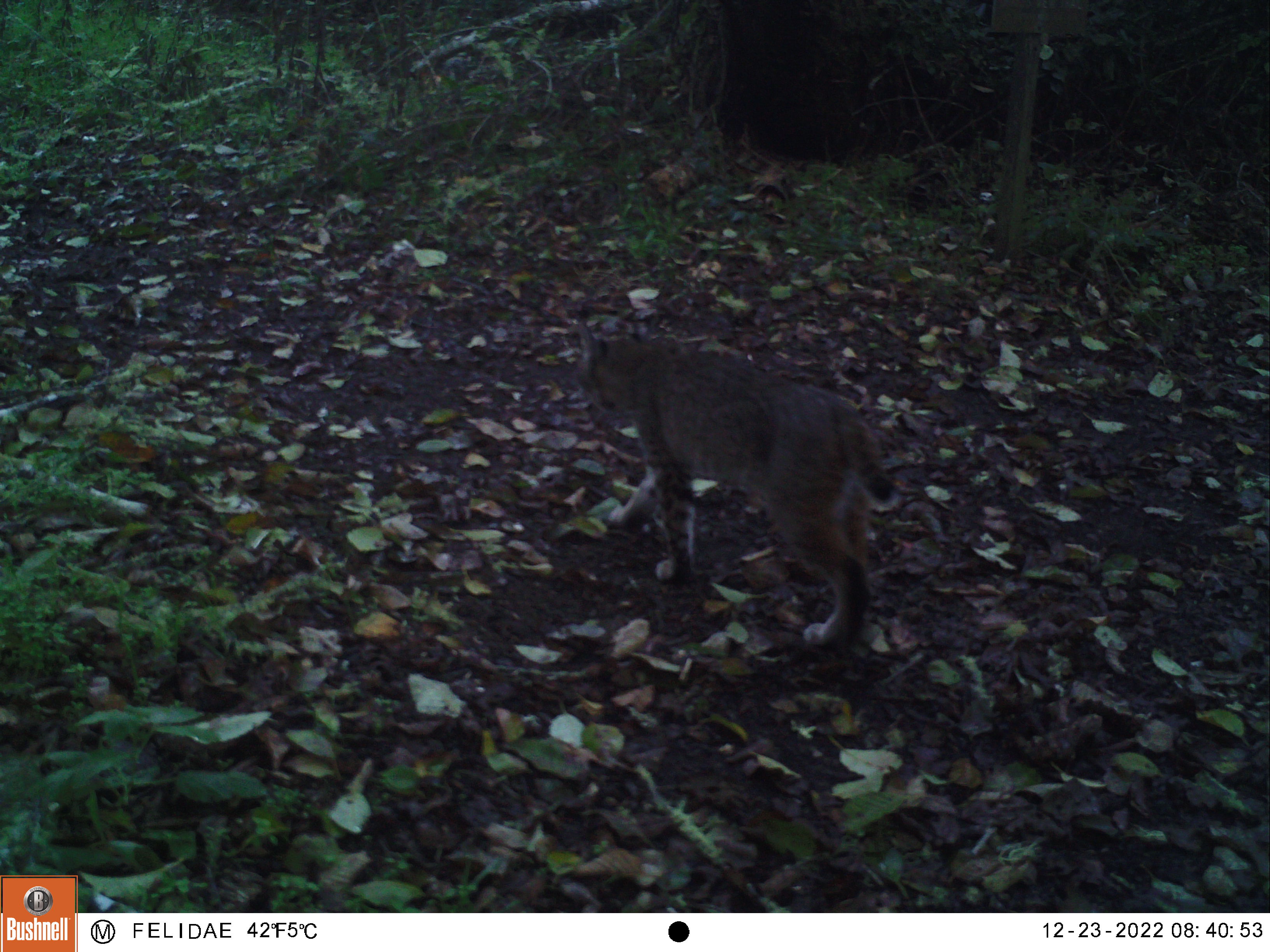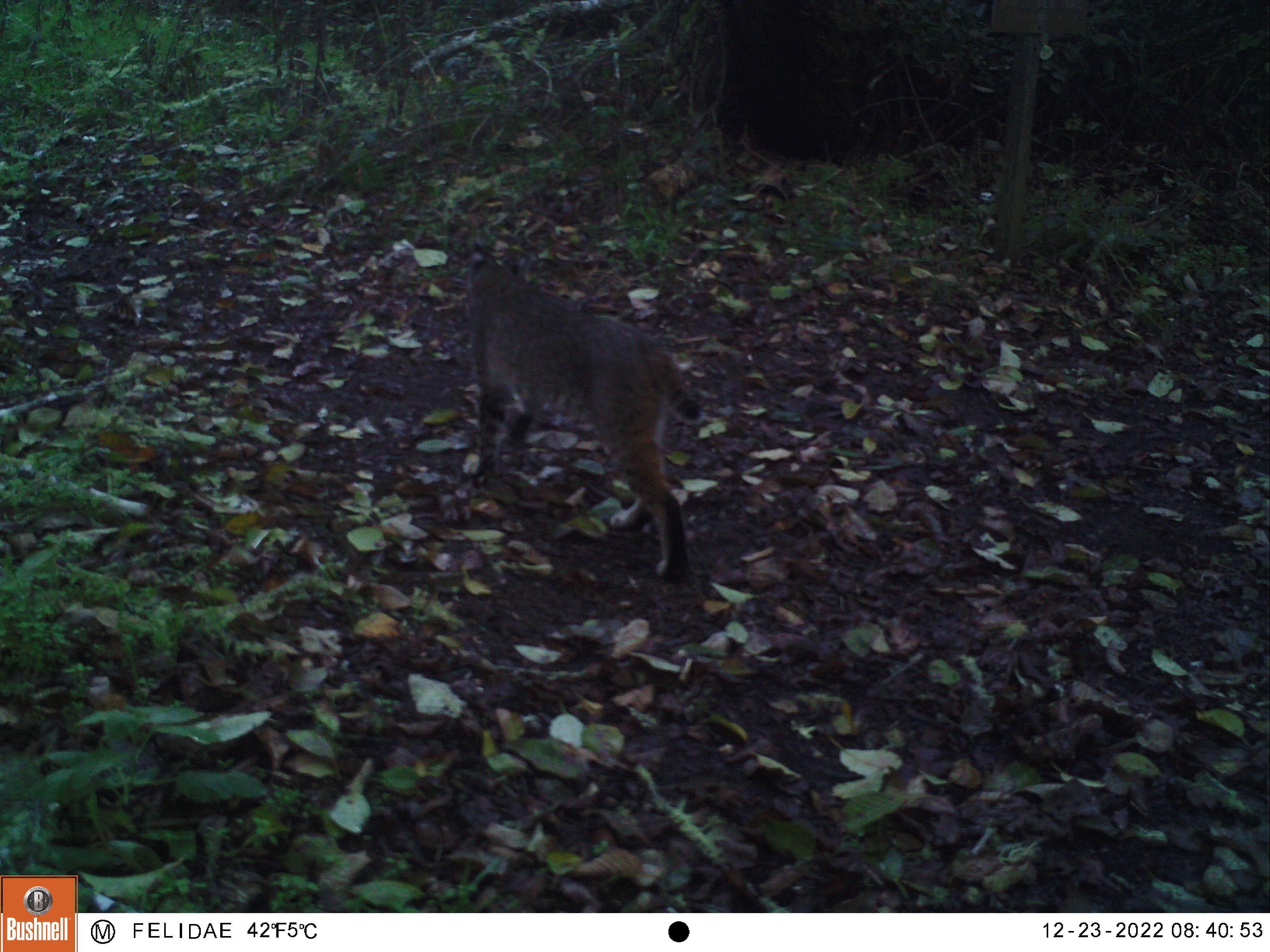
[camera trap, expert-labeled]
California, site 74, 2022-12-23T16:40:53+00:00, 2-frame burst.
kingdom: Animalia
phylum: Chordata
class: Mammalia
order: Carnivora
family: Felidae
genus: Lynx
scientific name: Lynx rufus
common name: bobcat